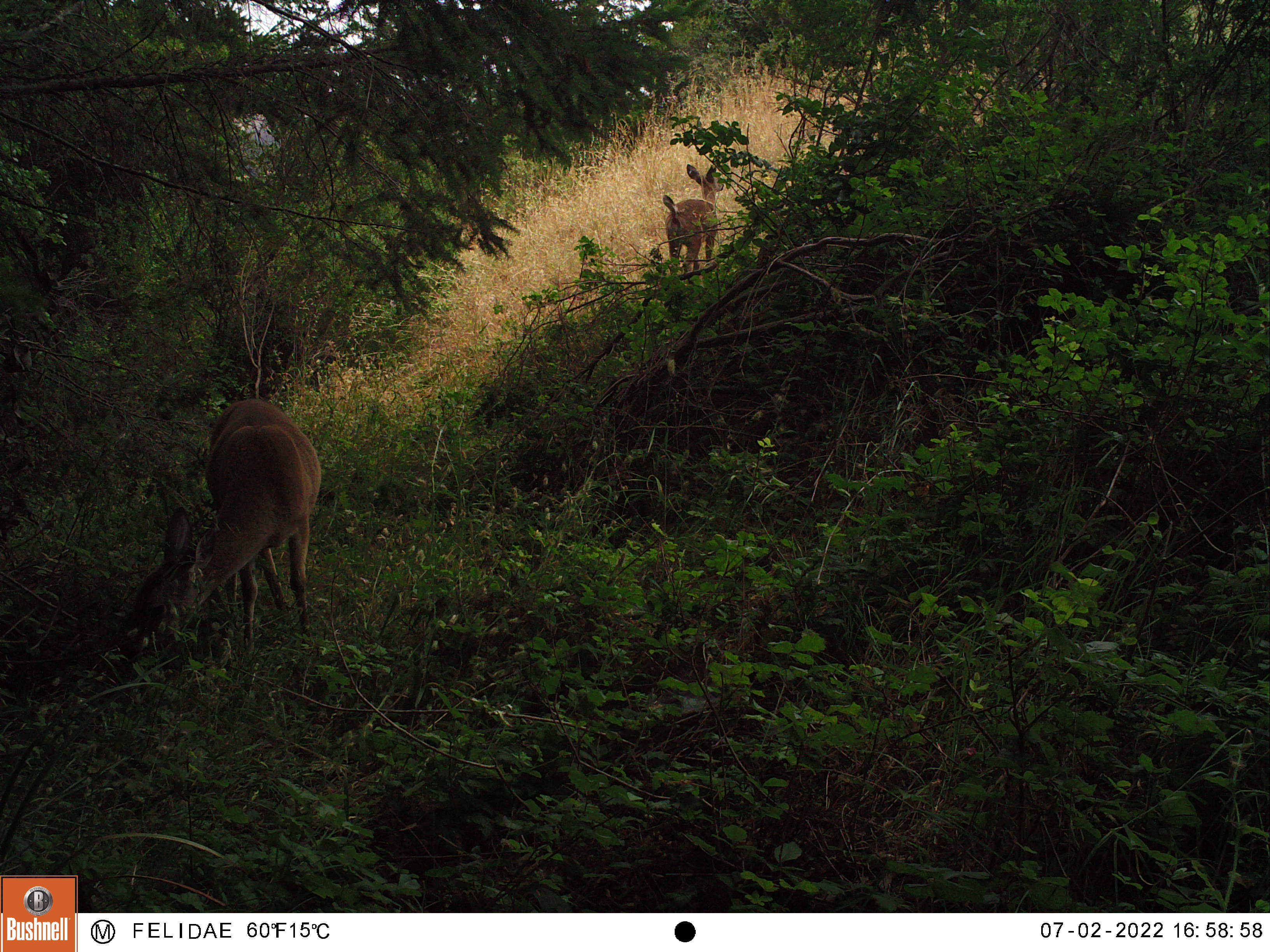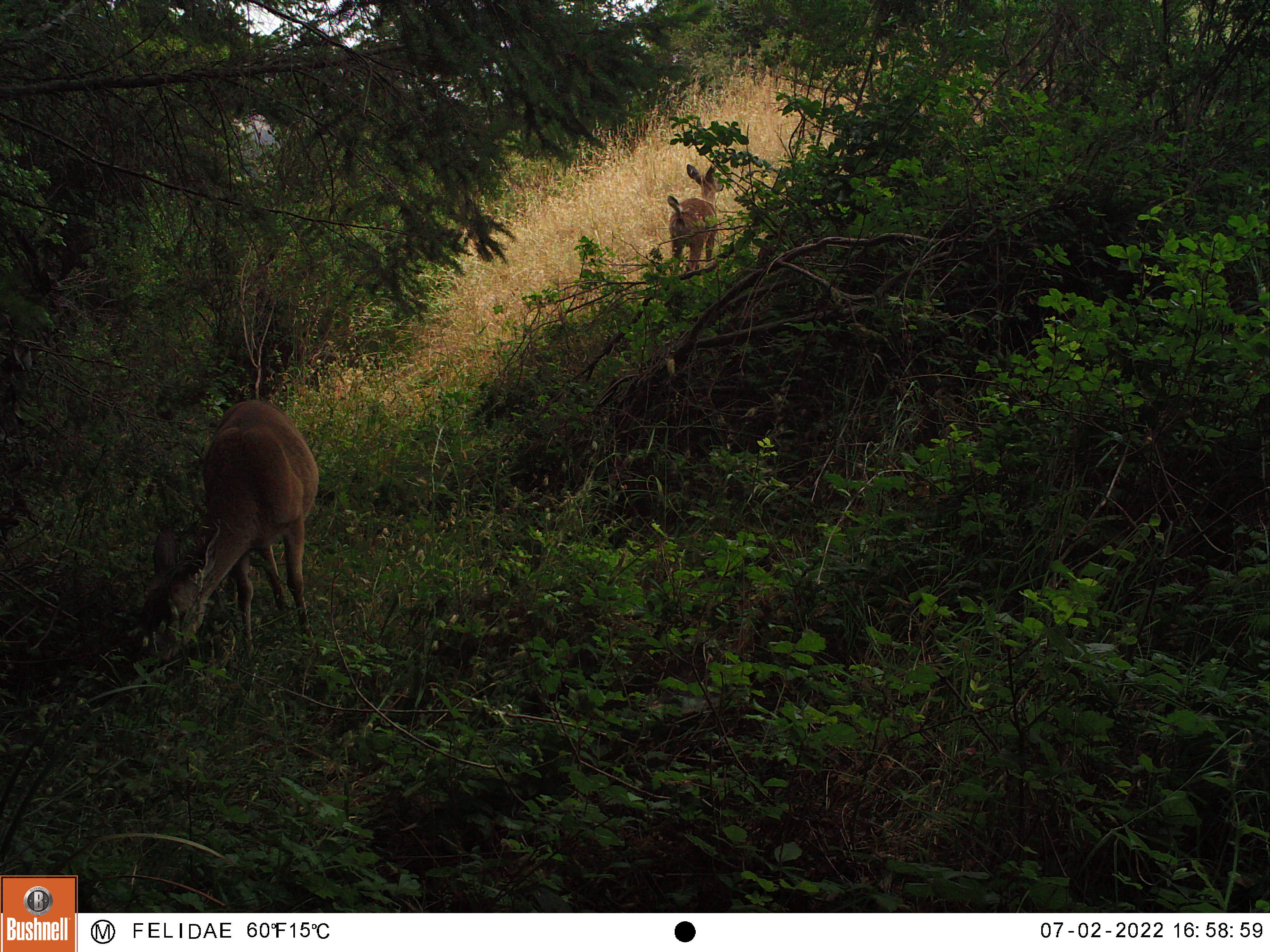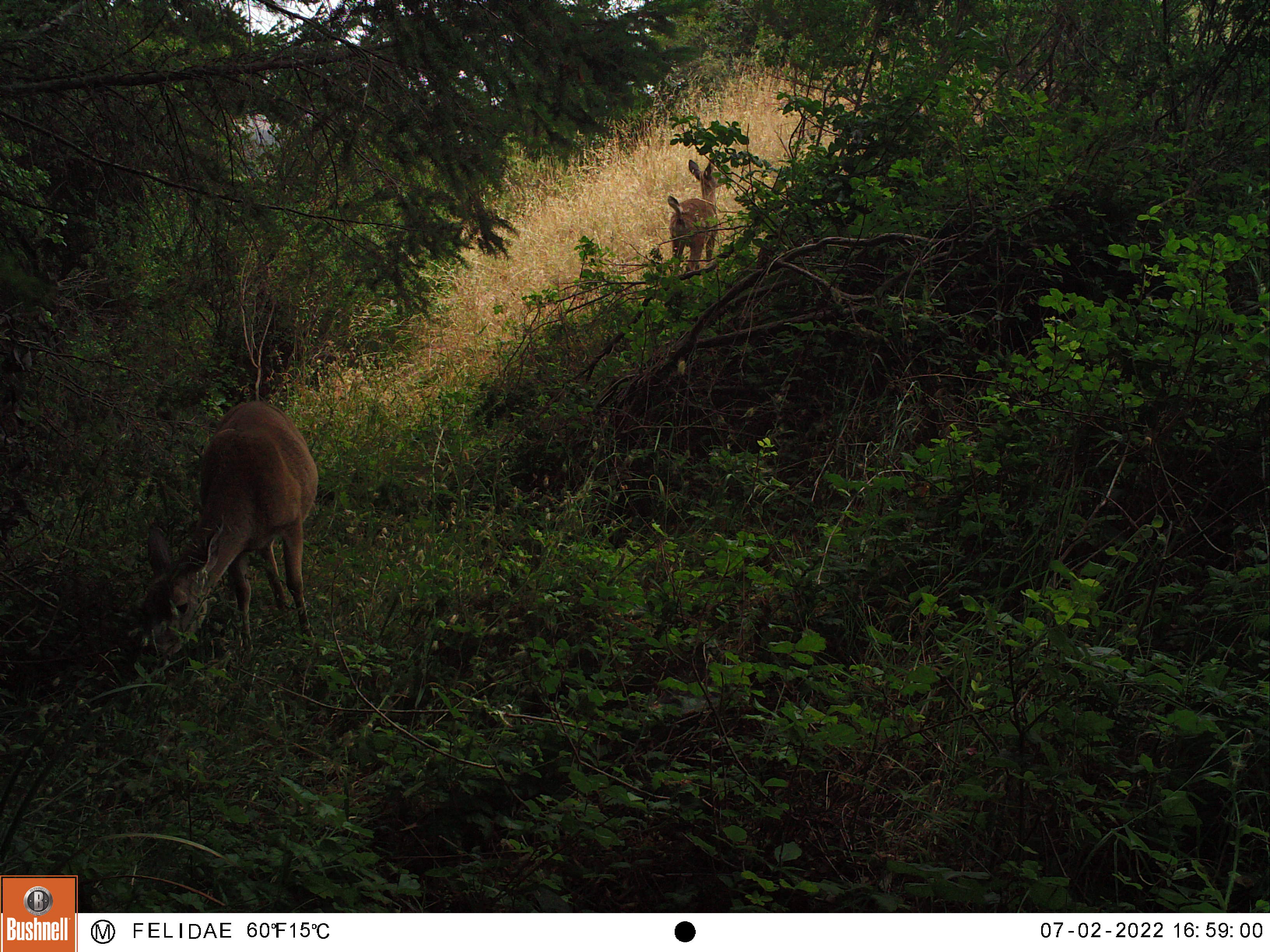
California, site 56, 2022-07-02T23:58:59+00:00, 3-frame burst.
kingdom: Animalia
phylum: Chordata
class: Mammalia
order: Artiodactyla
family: Cervidae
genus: Odocoileus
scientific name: Odocoileus hemionus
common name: mule deer